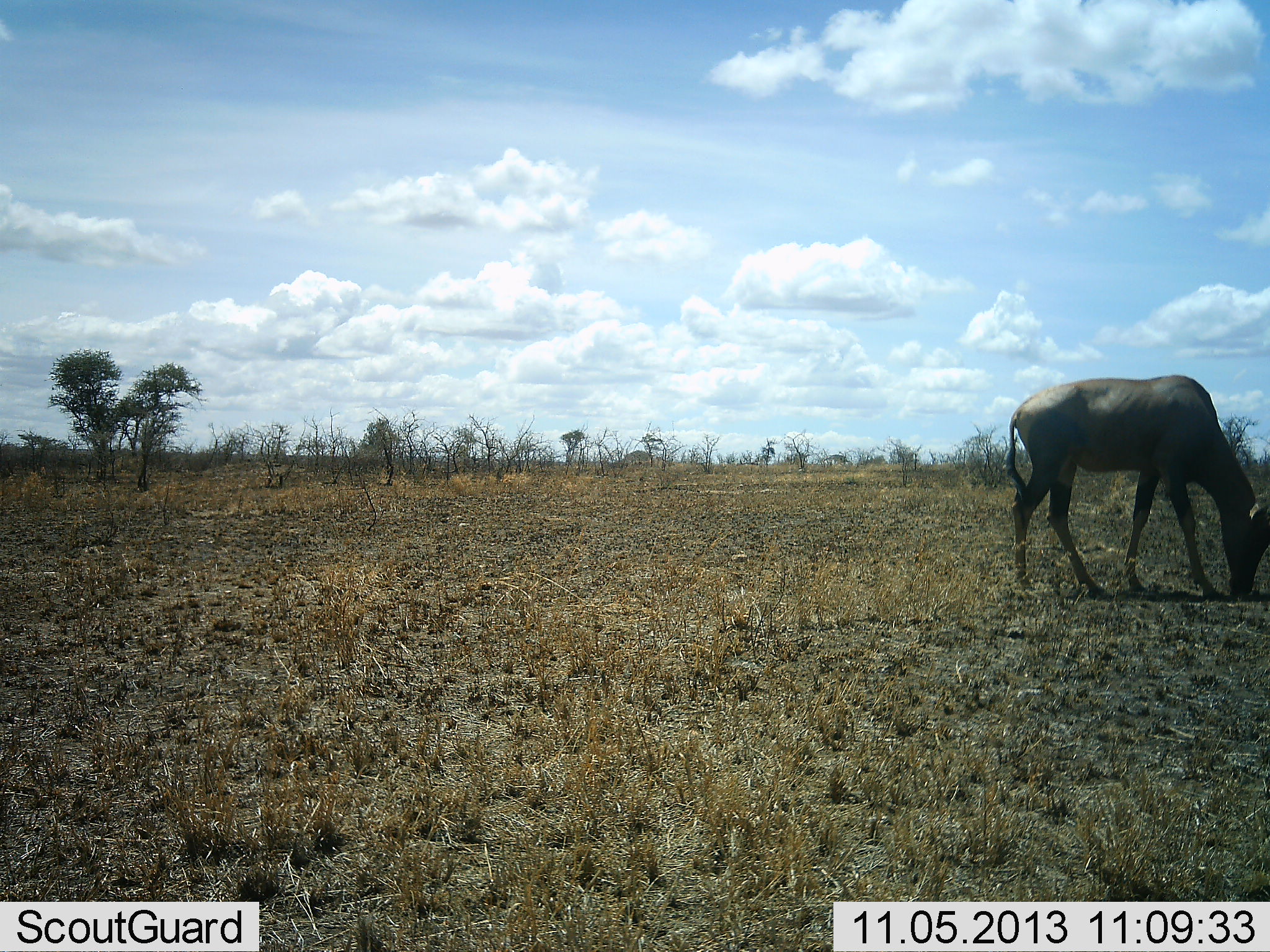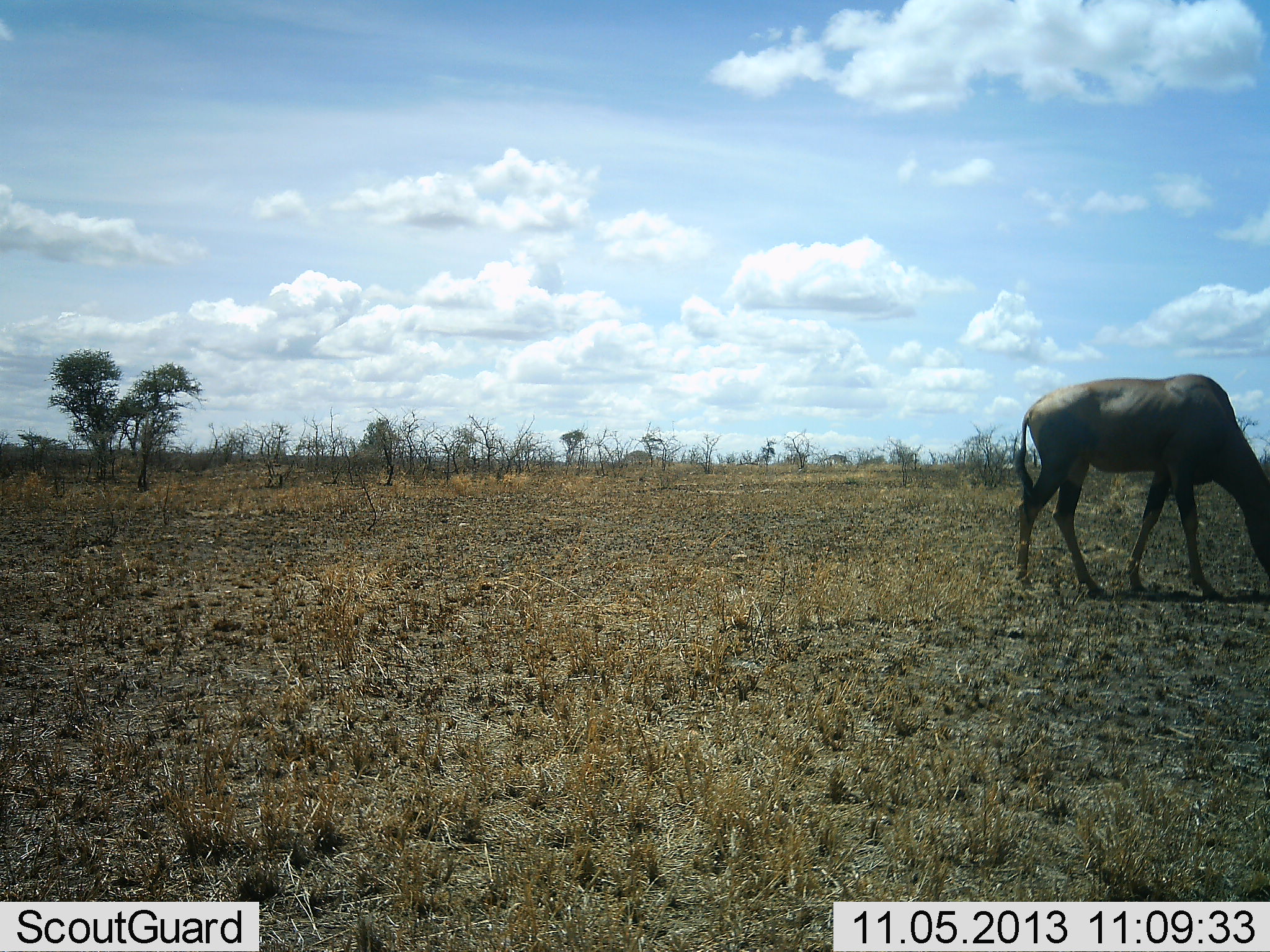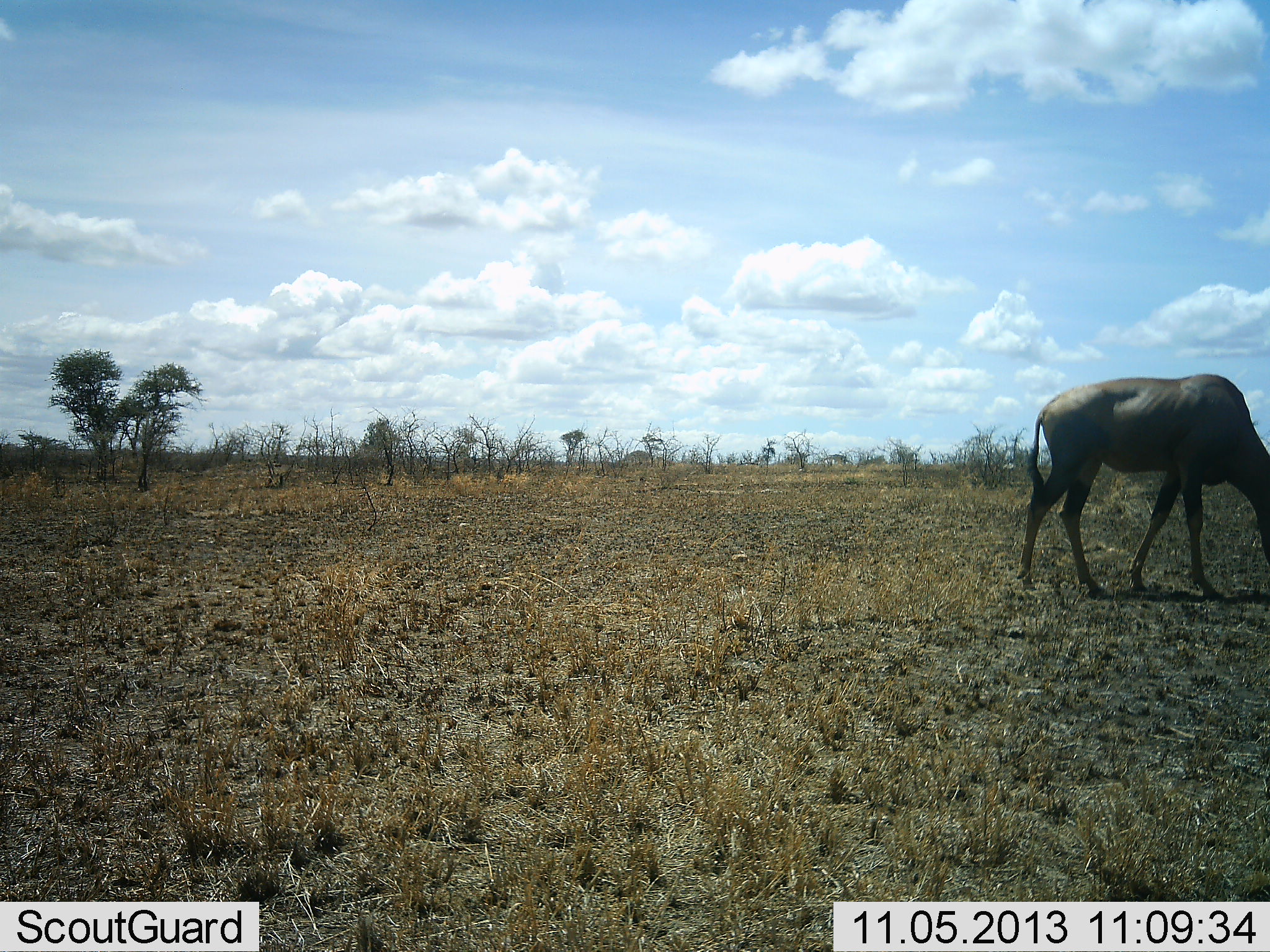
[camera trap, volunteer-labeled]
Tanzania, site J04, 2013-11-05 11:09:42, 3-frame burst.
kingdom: Animalia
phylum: Chordata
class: Mammalia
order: Artiodactyla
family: Bovidae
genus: Damaliscus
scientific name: Damaliscus lunatus jimela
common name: topi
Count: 1.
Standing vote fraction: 14%.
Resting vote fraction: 0%.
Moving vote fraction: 0%.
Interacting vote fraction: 0%.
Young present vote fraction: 0%.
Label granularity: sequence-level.